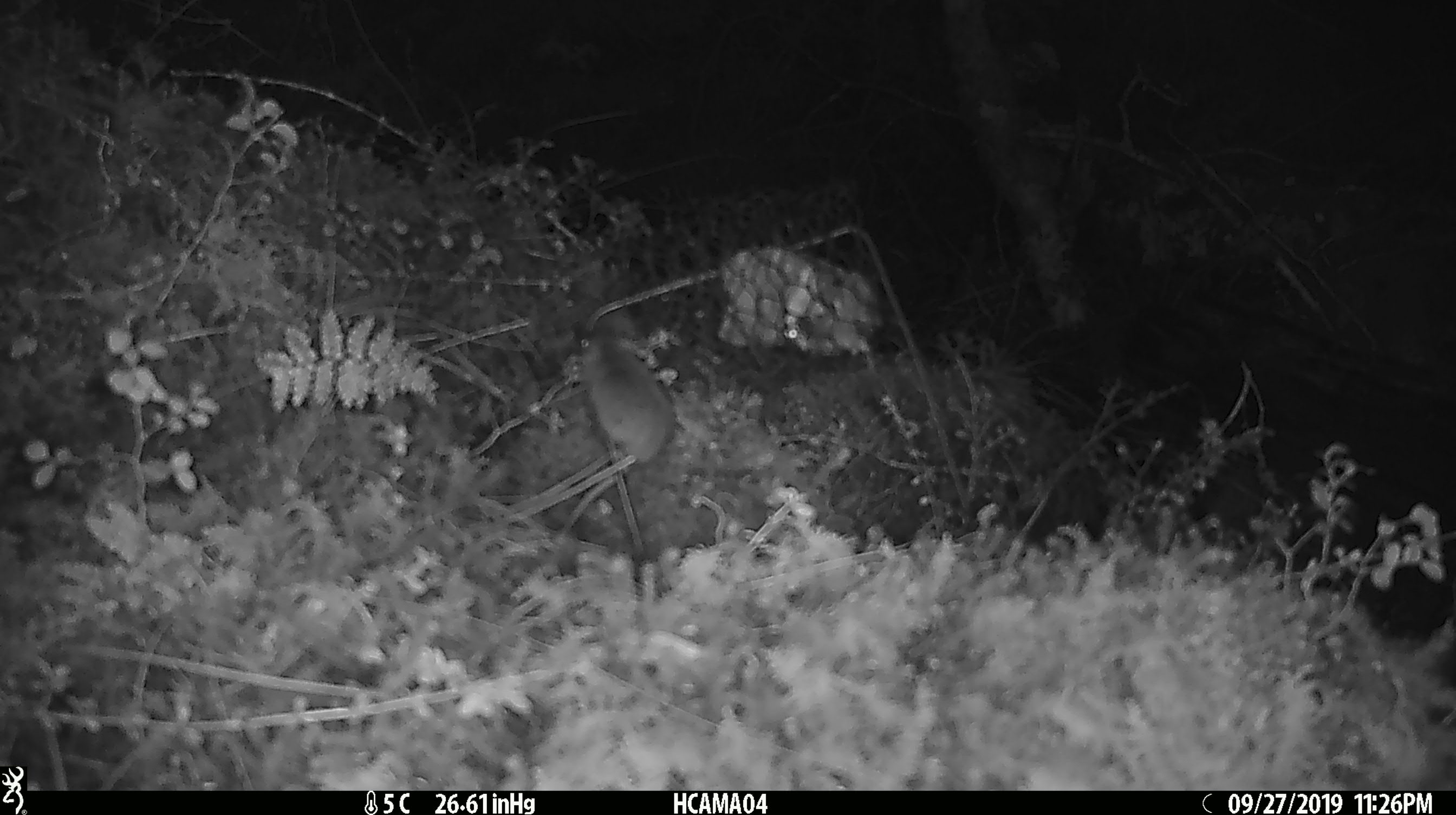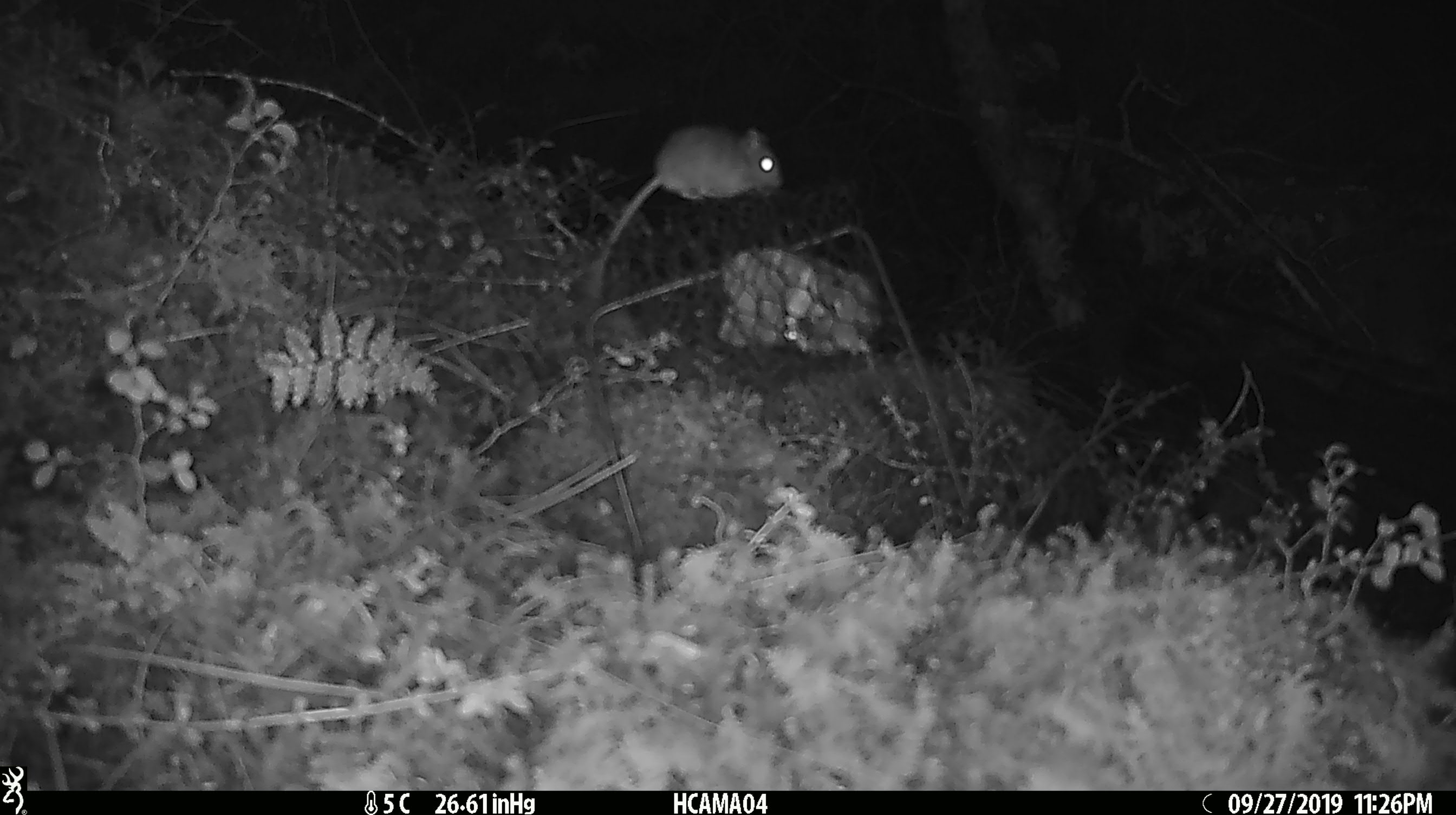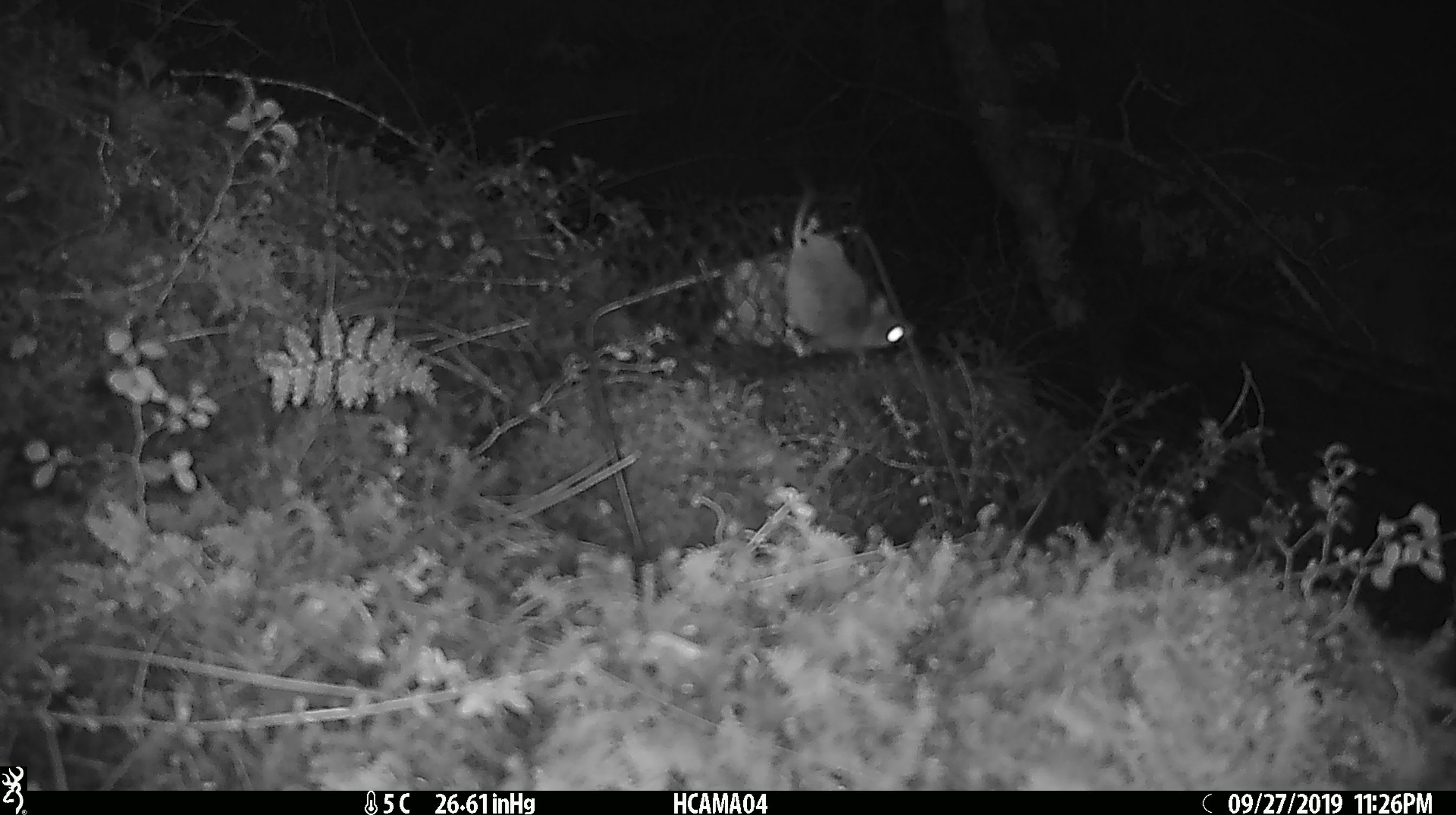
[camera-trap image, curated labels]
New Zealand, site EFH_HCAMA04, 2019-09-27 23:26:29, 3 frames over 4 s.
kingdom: Animalia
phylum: Chordata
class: Mammalia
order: Rodentia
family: Muridae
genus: Mus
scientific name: Mus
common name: mouse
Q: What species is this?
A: Mouse (Mus).